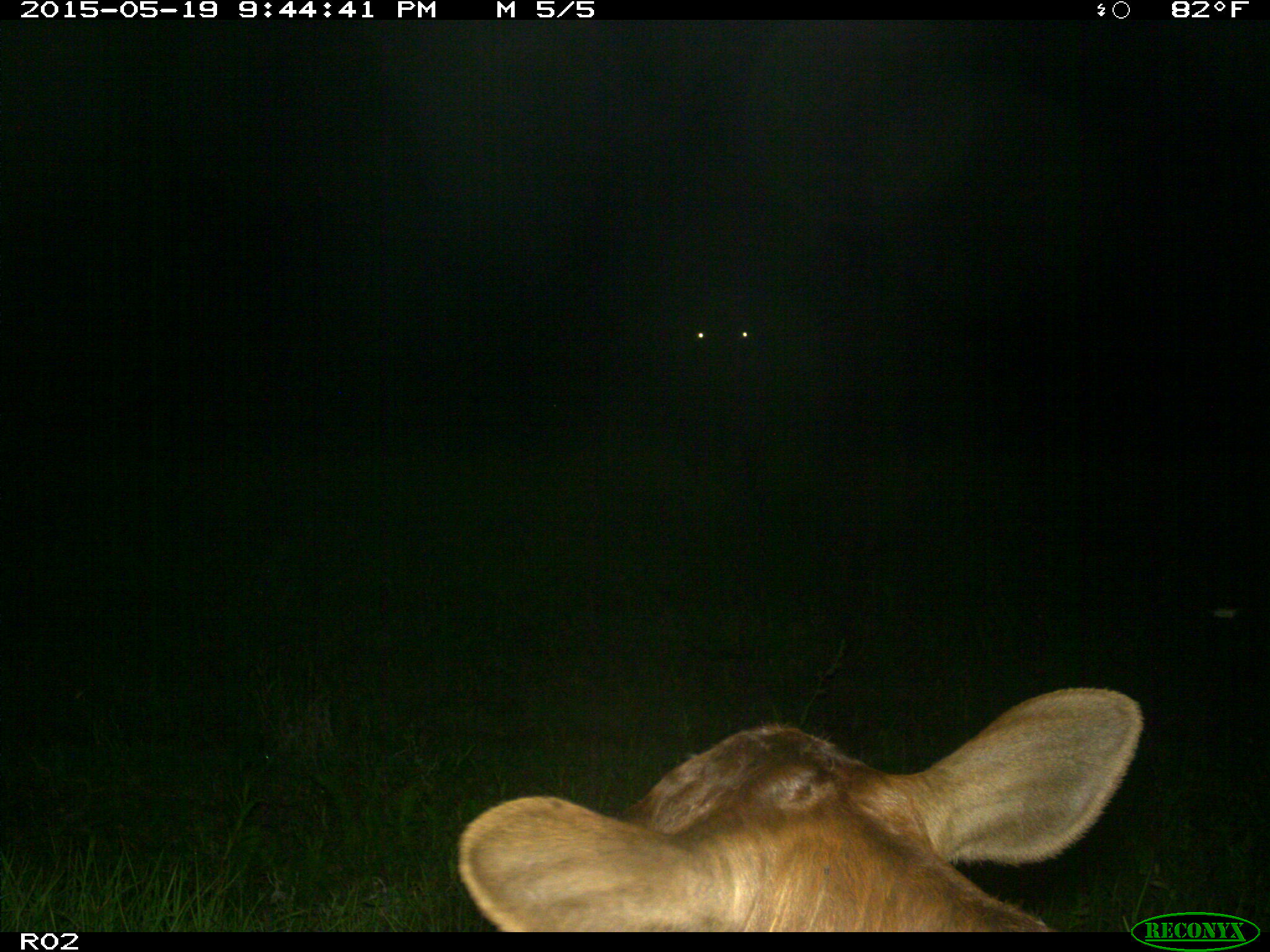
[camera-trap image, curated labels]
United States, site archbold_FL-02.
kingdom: Animalia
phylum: Chordata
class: Mammalia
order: Artiodactyla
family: Bovidae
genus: Bos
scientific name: Bos taurus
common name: domestic cow